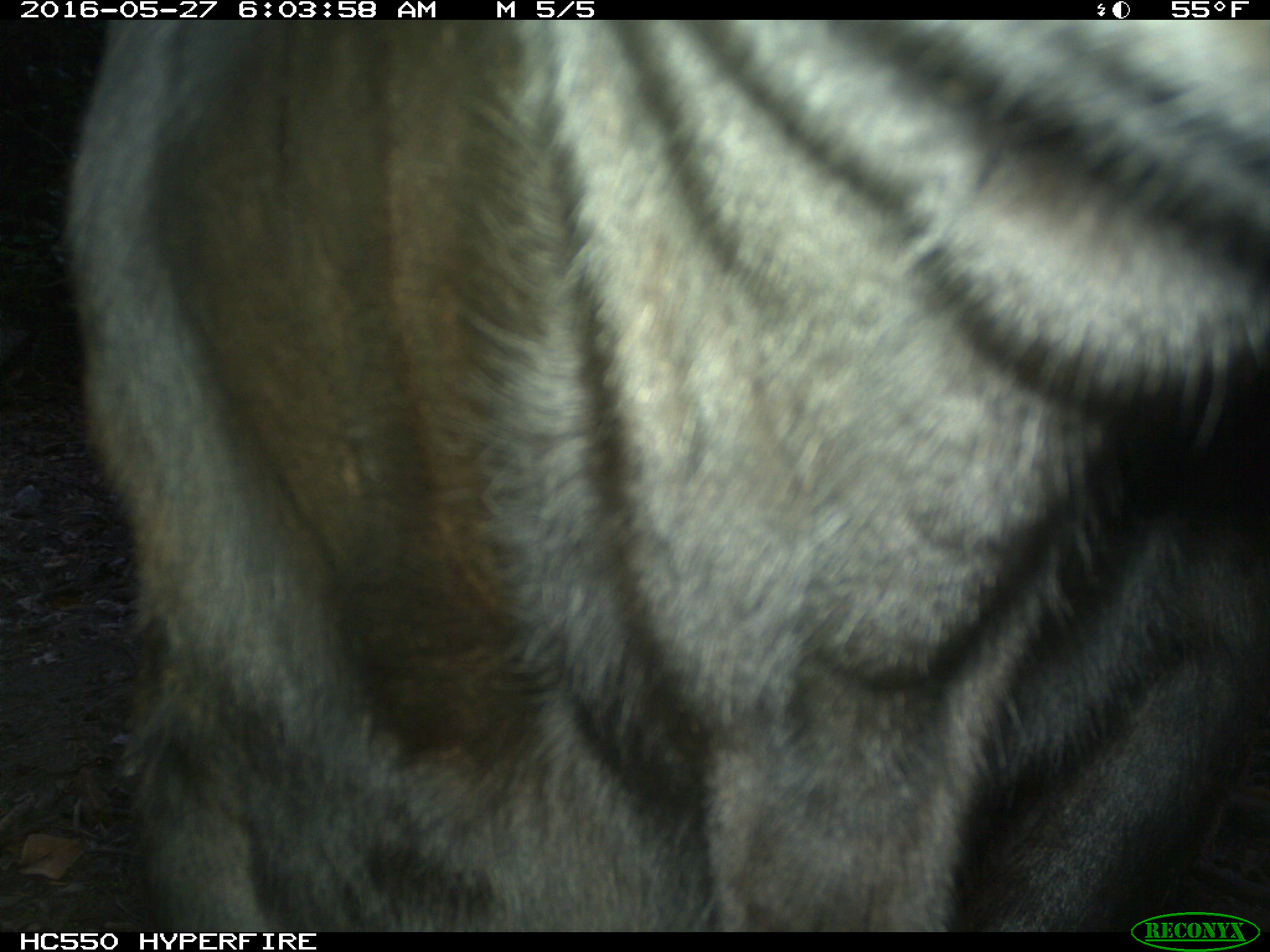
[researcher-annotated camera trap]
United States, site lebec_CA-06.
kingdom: Animalia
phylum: Chordata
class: Mammalia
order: Artiodactyla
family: Bovidae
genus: Bos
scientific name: Bos taurus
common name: domestic cow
Bos taurus (domestic cow).